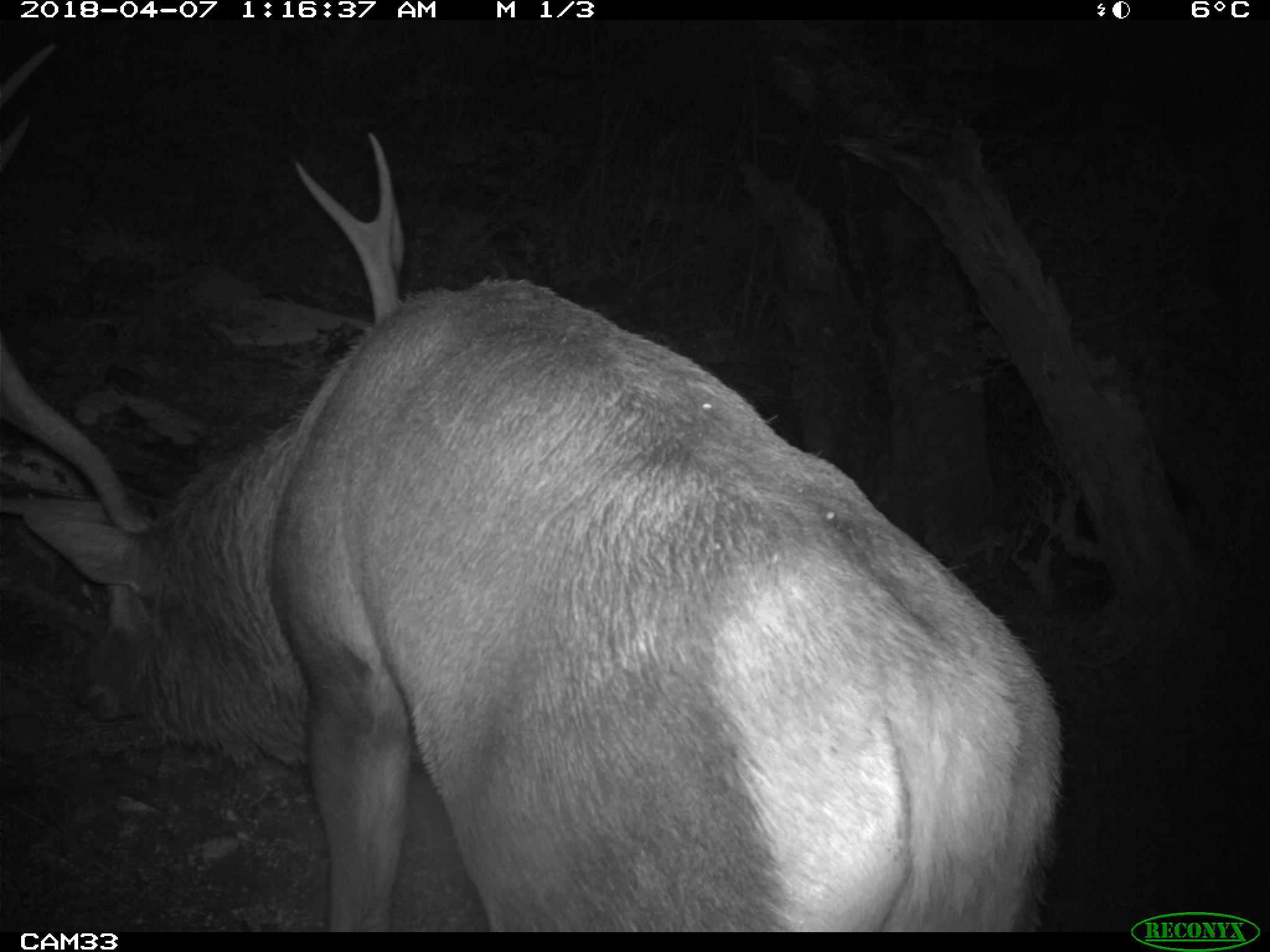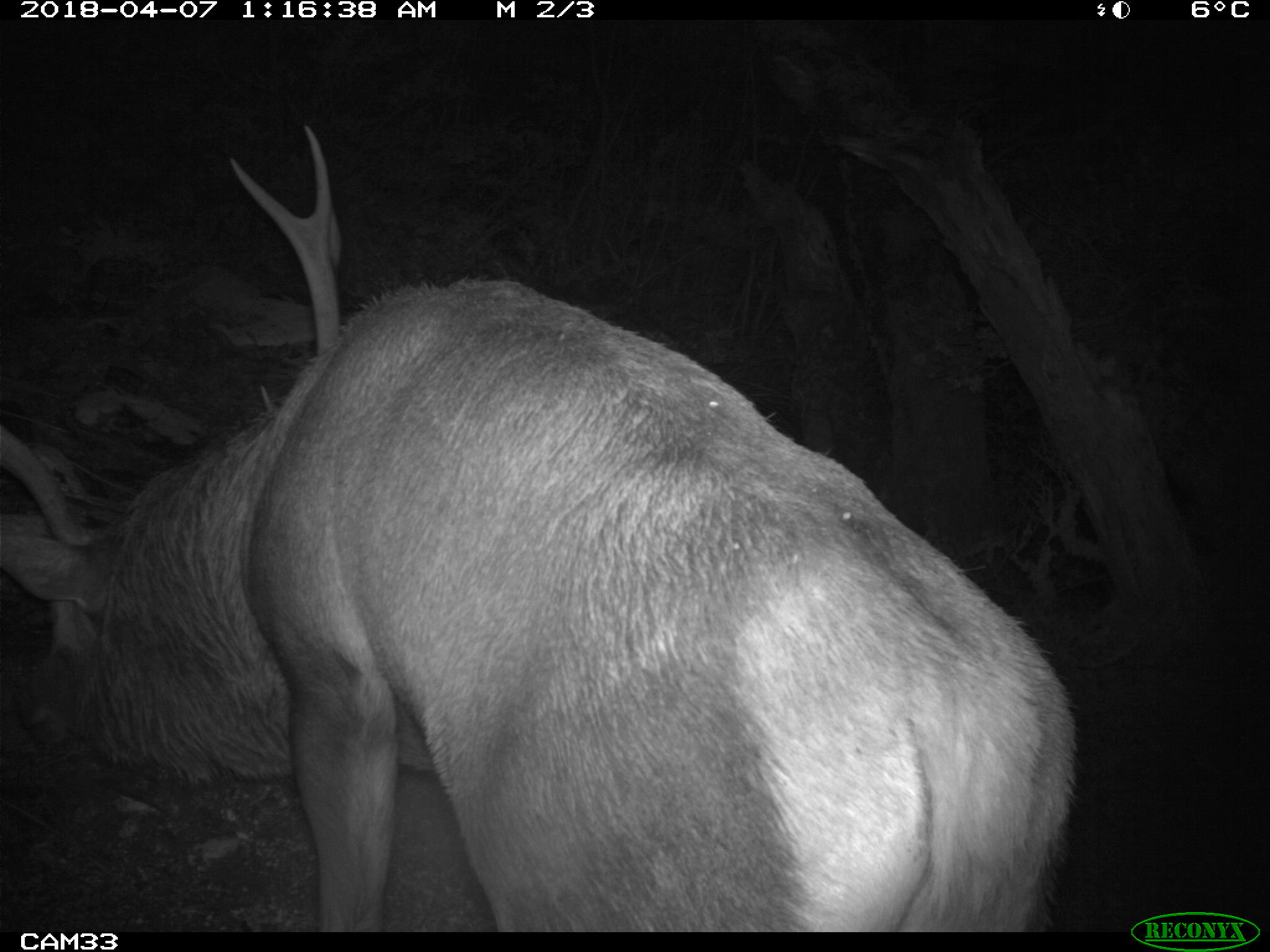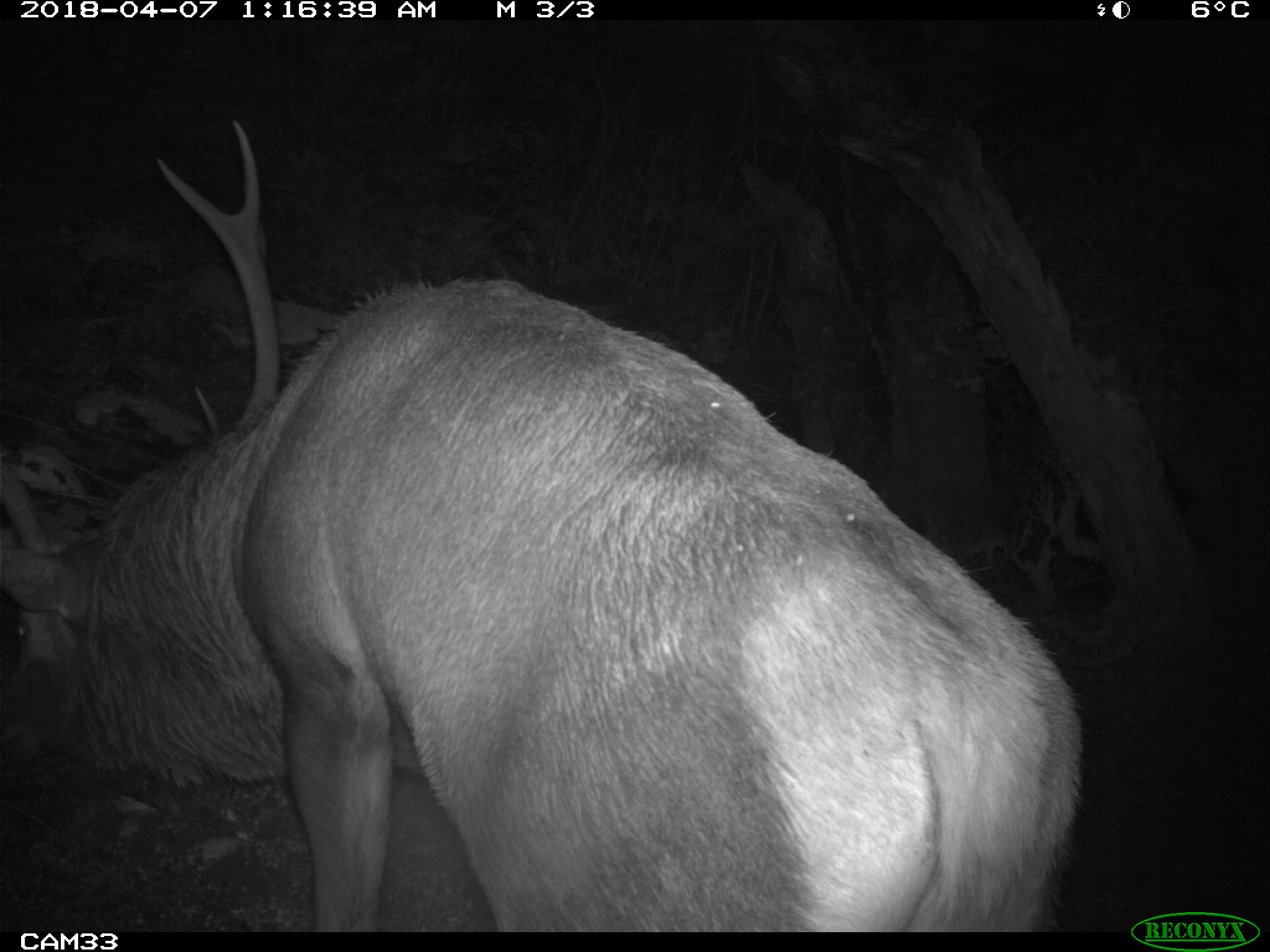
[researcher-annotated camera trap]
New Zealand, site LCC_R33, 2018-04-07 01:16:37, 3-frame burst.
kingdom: Animalia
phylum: Chordata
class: Mammalia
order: Artiodactyla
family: Cervidae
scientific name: Cervidae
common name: deer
Deer (Cervidae).